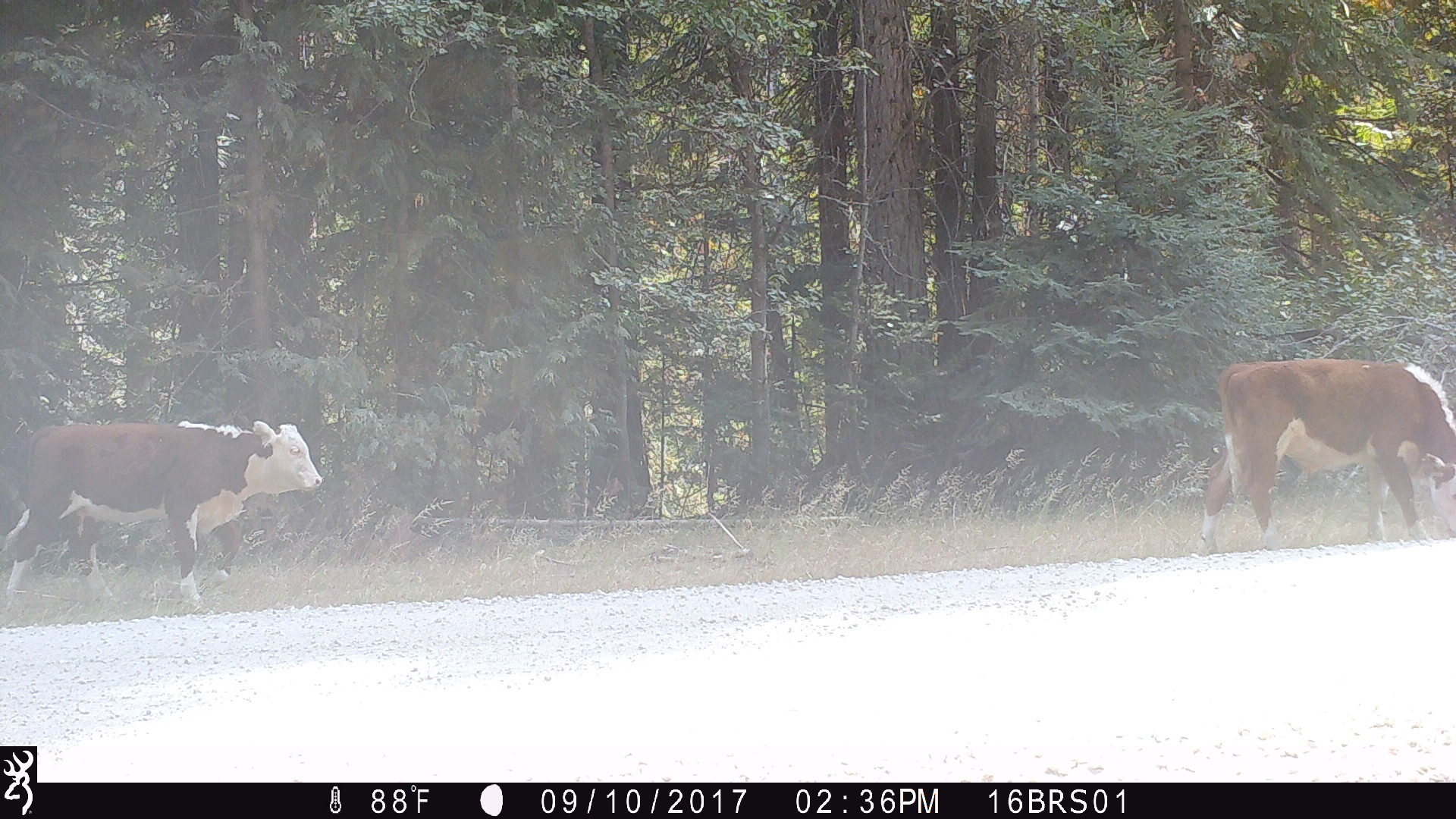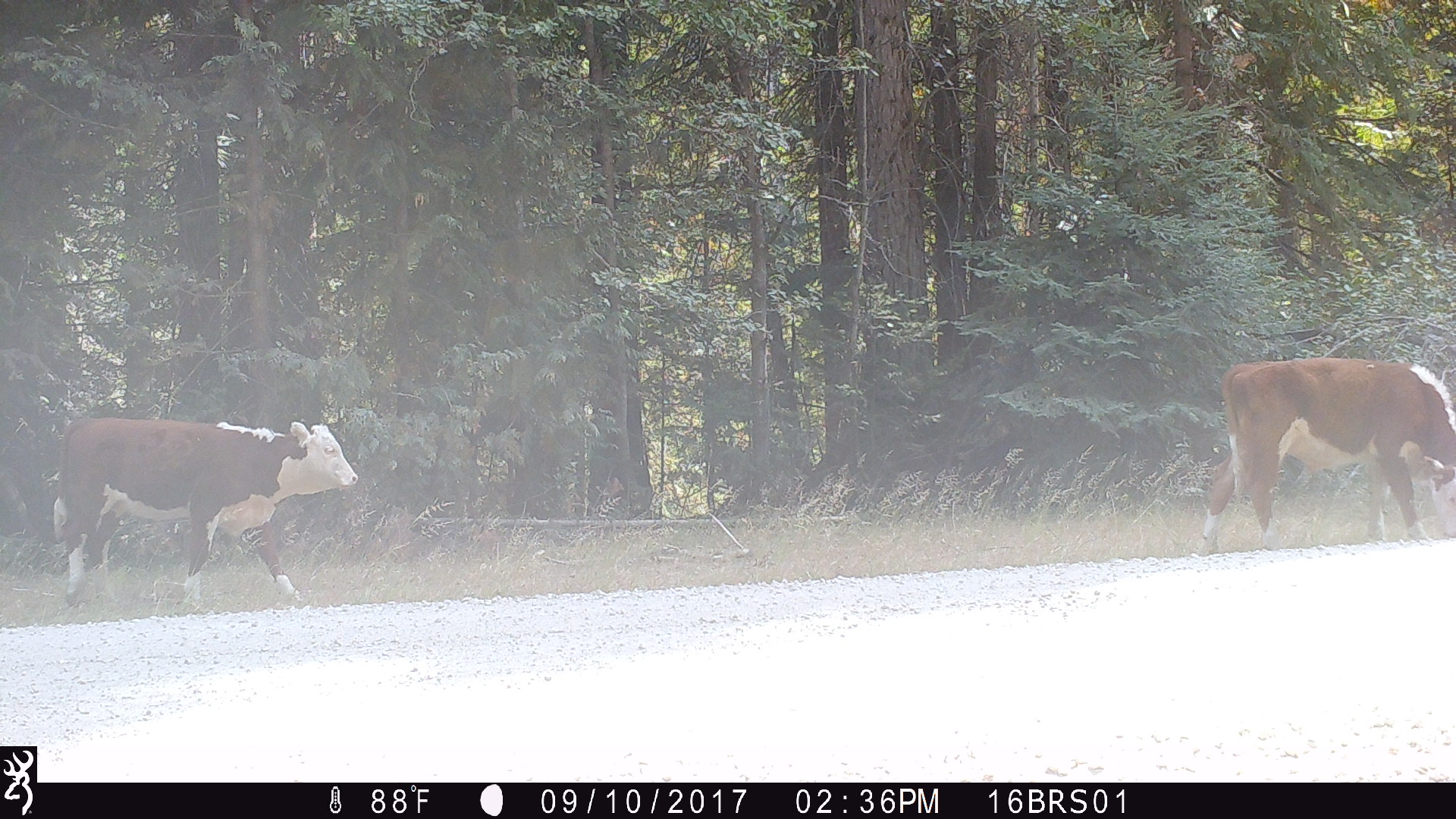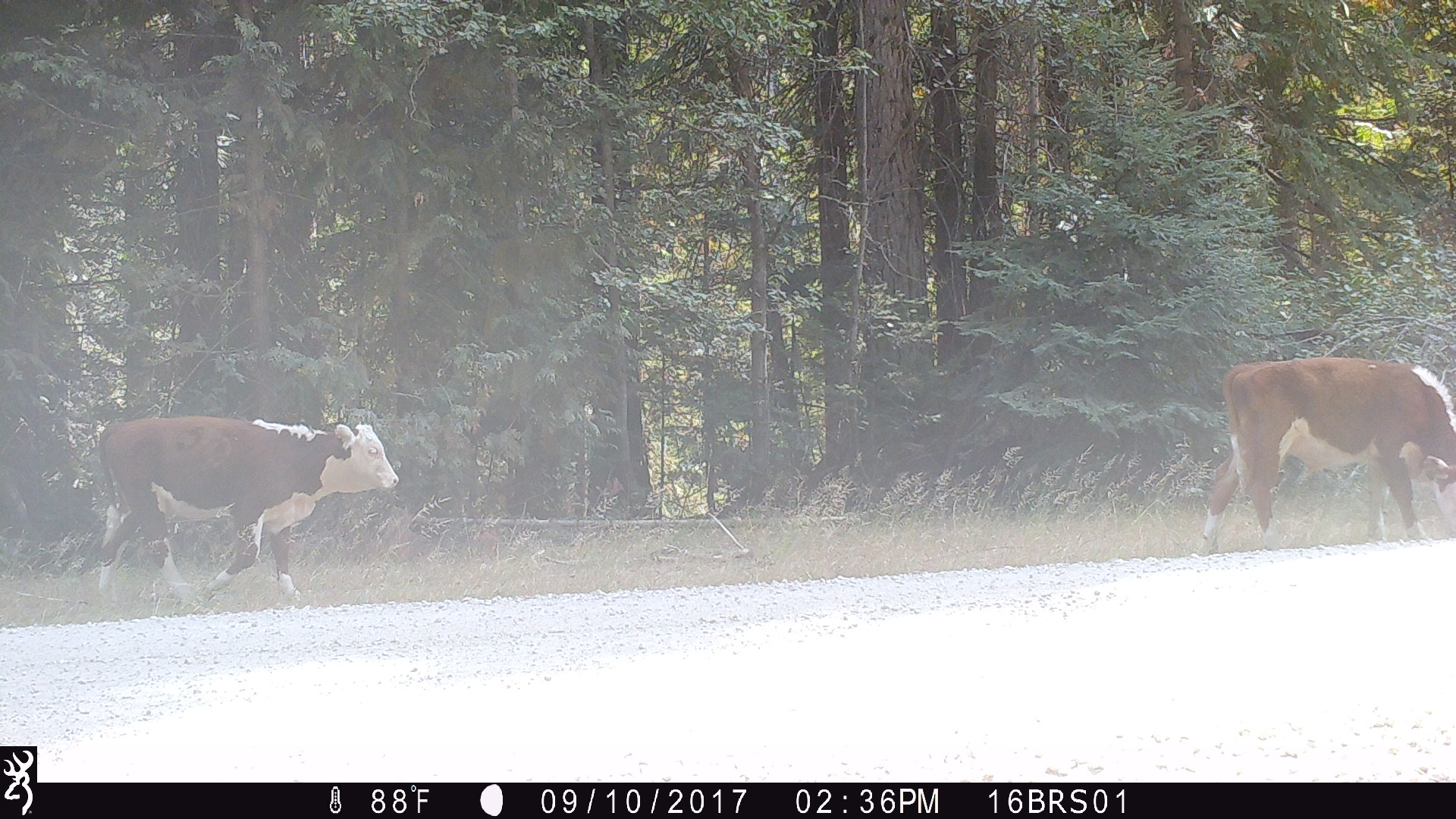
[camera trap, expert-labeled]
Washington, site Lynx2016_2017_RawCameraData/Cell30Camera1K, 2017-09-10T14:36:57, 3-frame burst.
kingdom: Animalia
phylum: Chordata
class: Mammalia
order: Artiodactyla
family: Bovidae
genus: Bos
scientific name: Bos taurus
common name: domestic cattle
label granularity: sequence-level